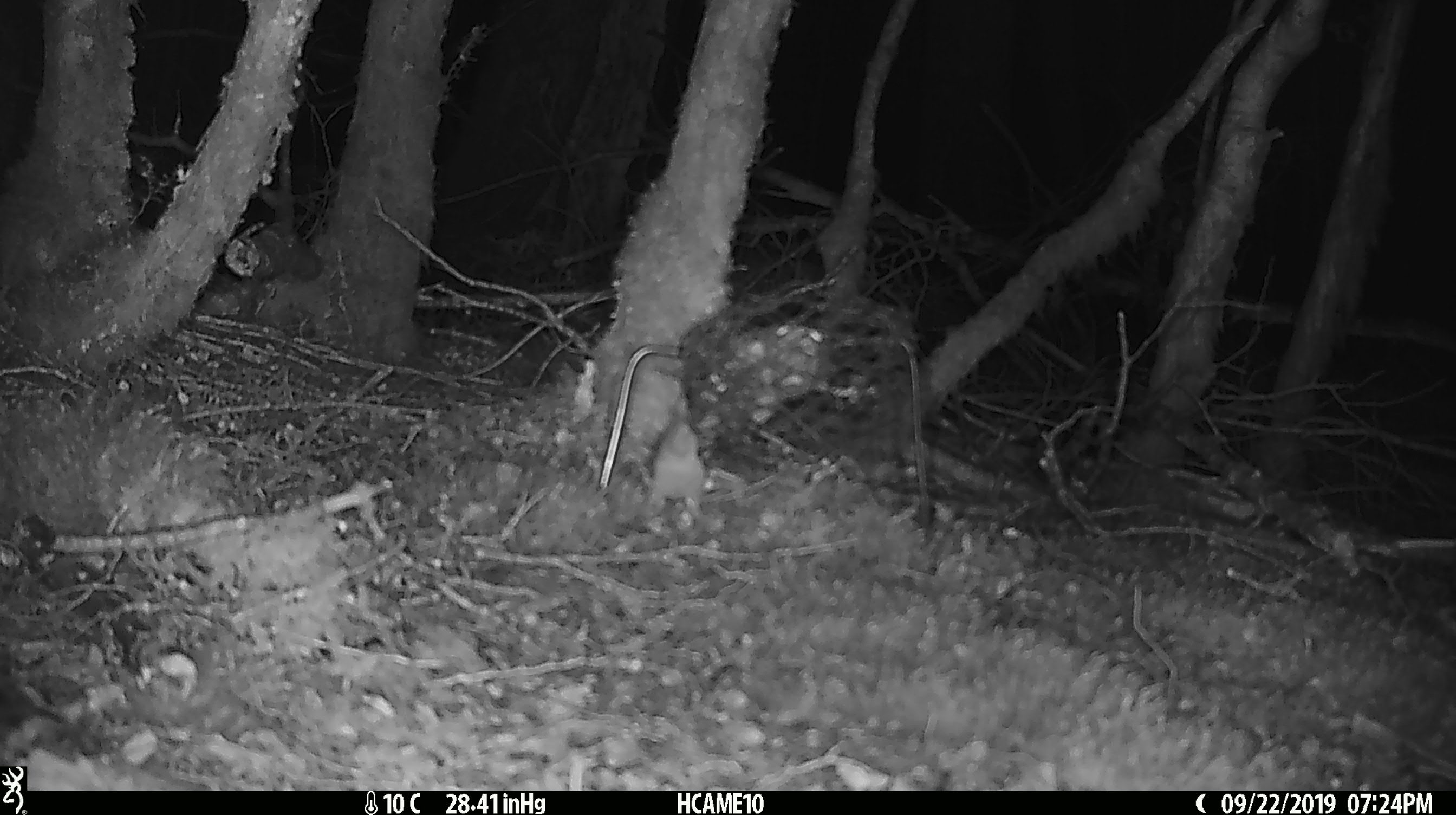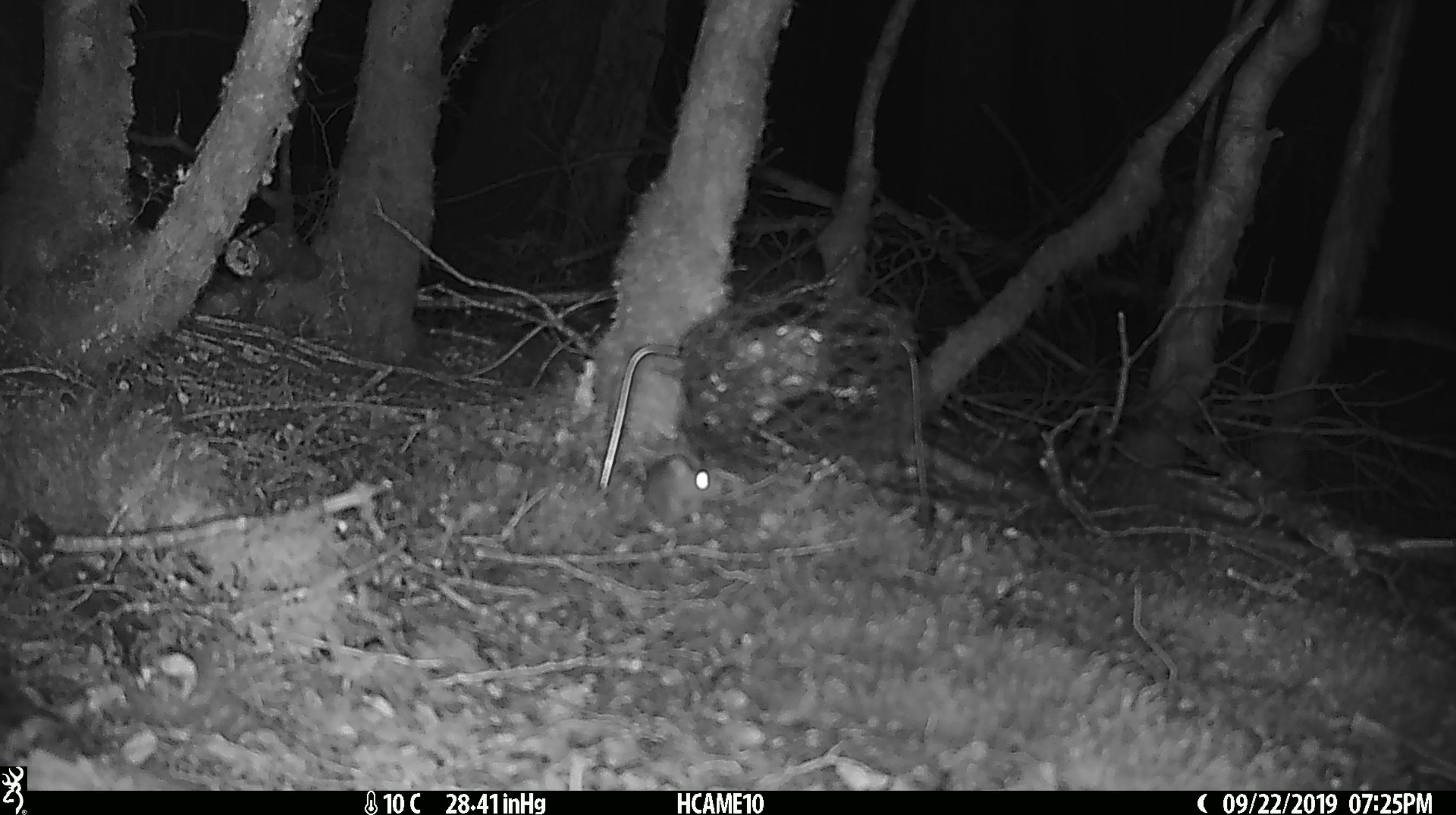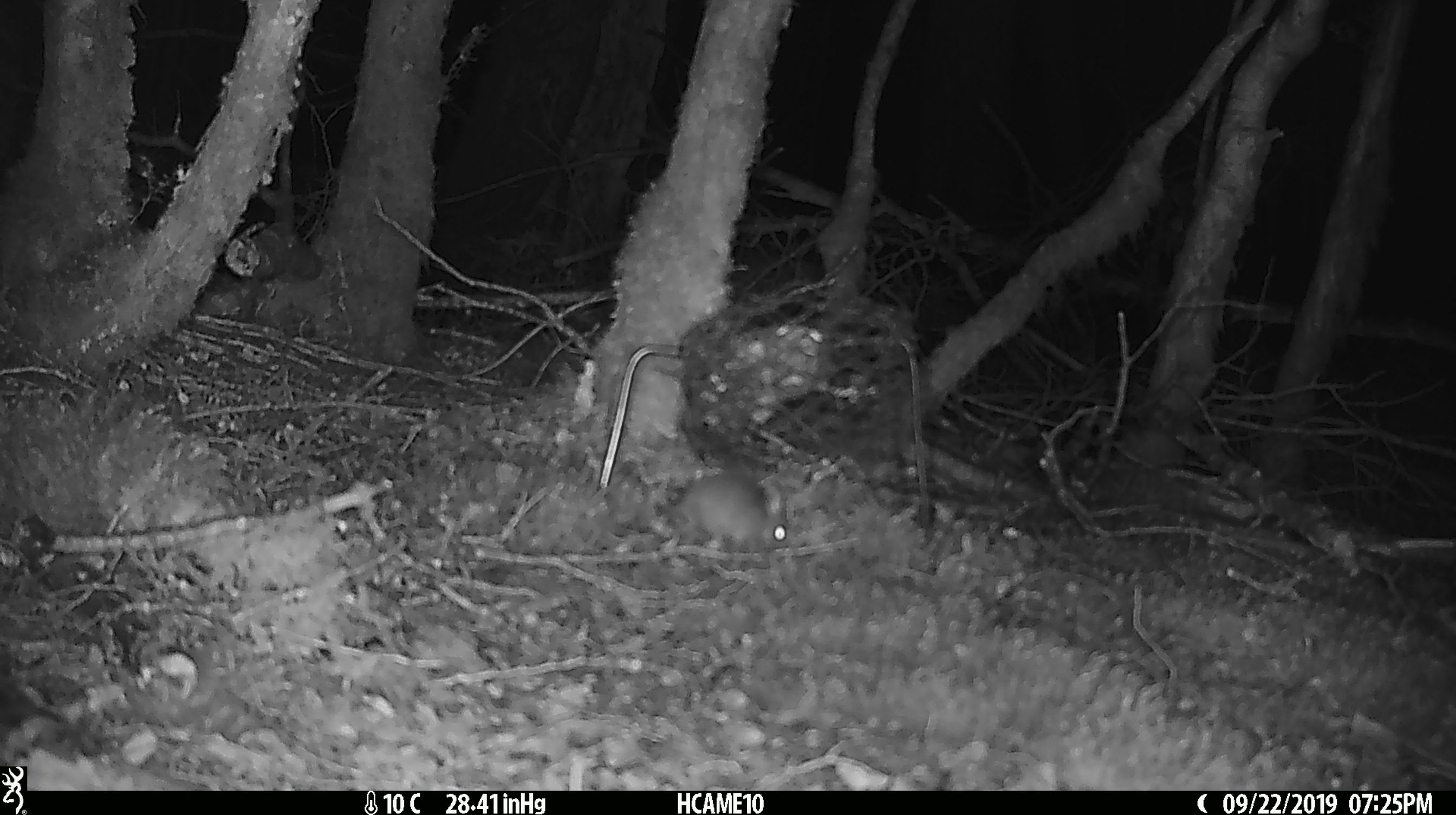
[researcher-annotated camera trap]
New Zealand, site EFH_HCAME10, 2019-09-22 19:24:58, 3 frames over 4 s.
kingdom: Animalia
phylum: Chordata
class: Mammalia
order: Rodentia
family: Muridae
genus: Mus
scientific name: Mus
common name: mouse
Mouse (Mus).